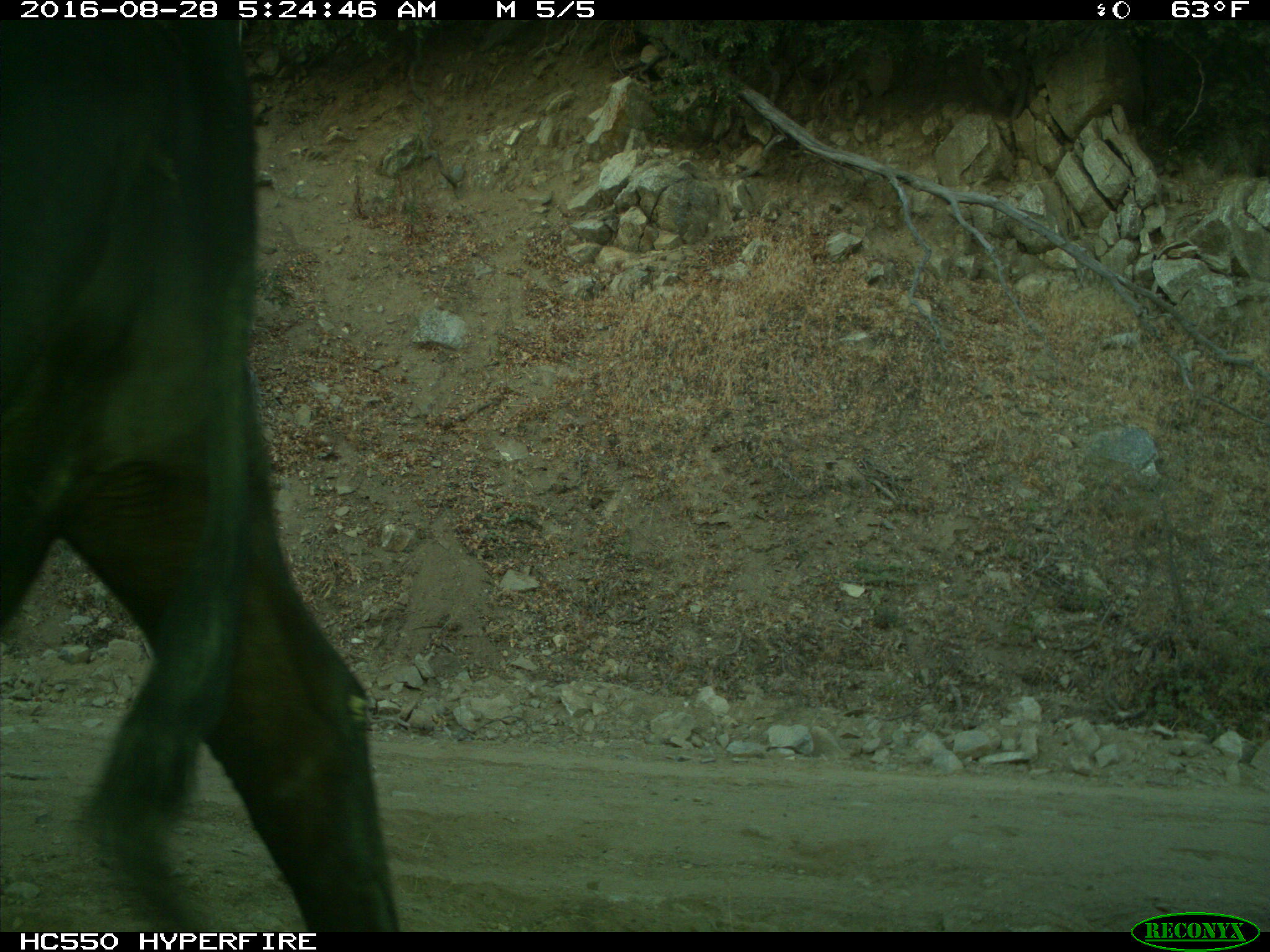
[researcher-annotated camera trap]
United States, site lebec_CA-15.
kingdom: Animalia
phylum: Chordata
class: Mammalia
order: Artiodactyla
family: Bovidae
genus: Bos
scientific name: Bos taurus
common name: domestic cow